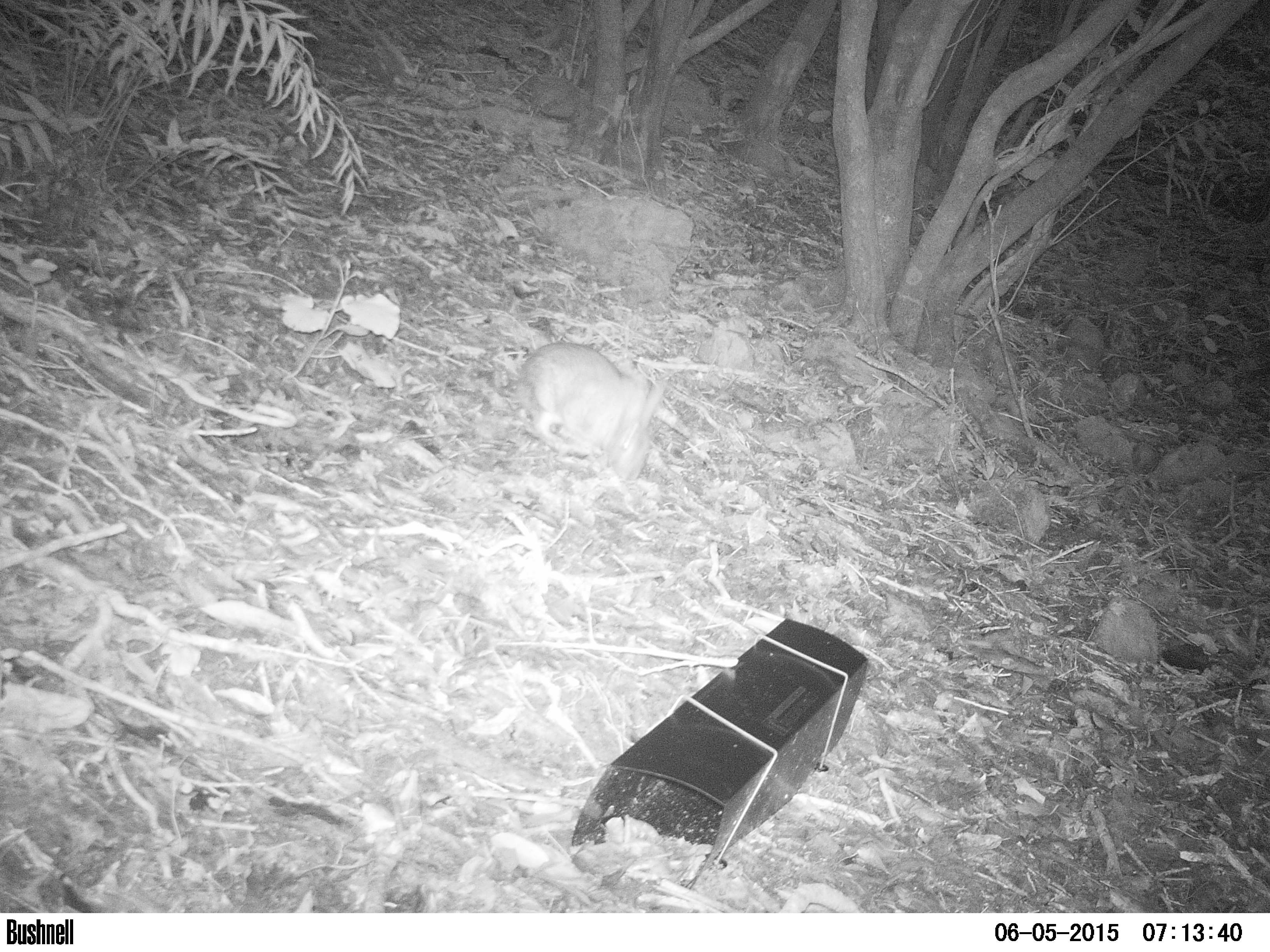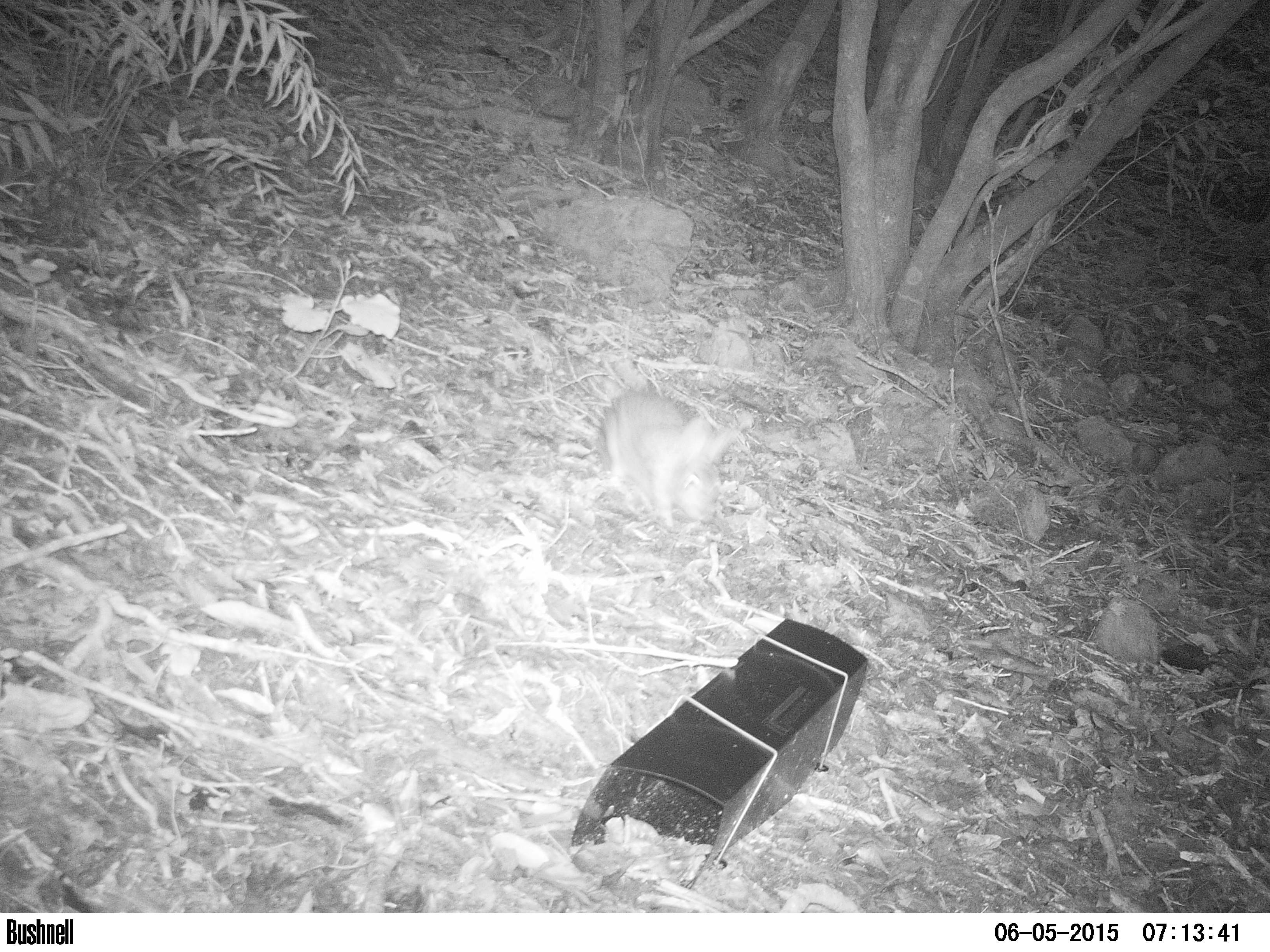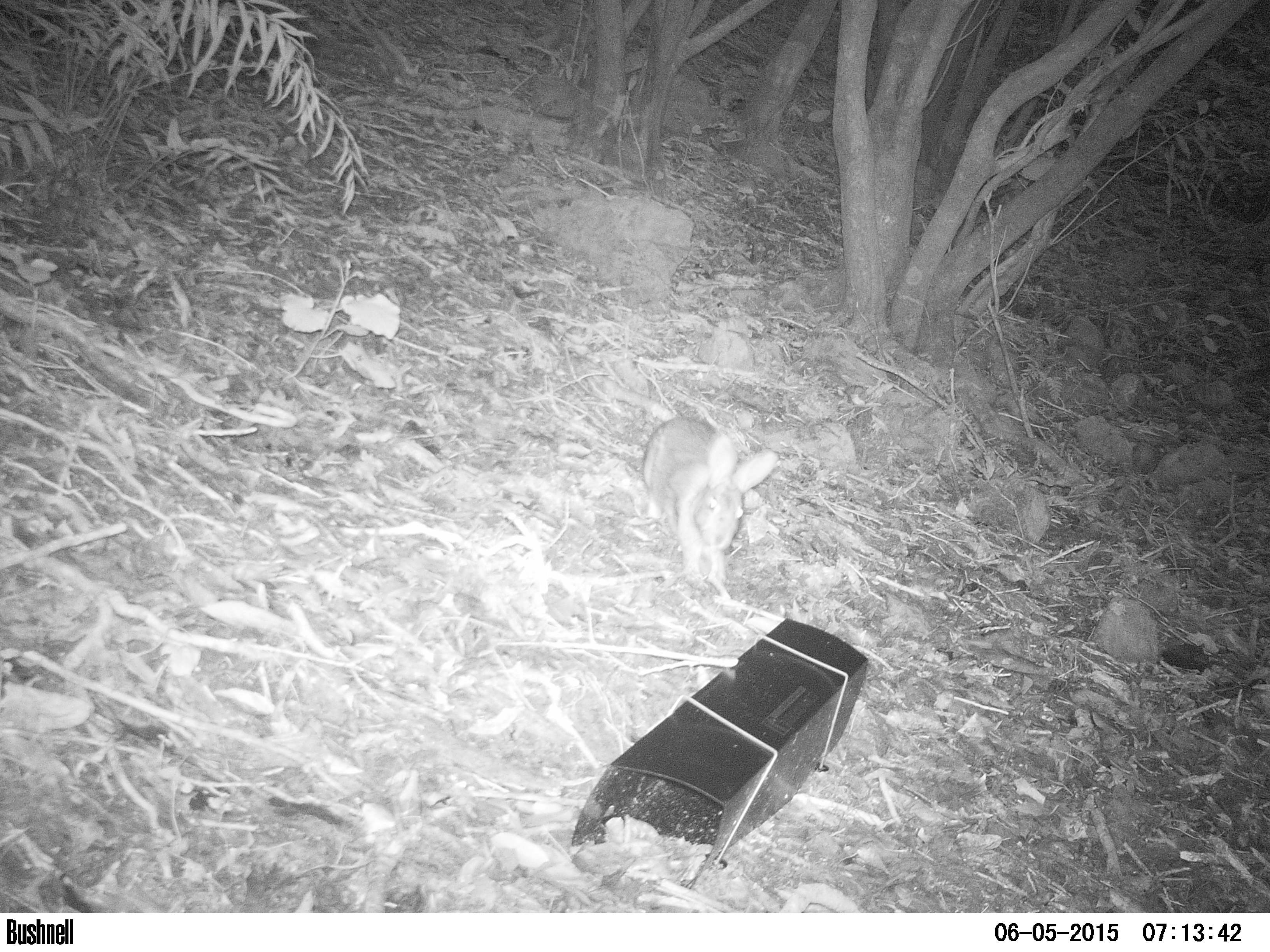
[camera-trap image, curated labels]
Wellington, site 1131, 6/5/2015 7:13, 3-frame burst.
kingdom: Animalia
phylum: Chordata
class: Mammalia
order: Lagomorpha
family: Leporidae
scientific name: Leporidae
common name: rabbit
Rabbit (Leporidae).